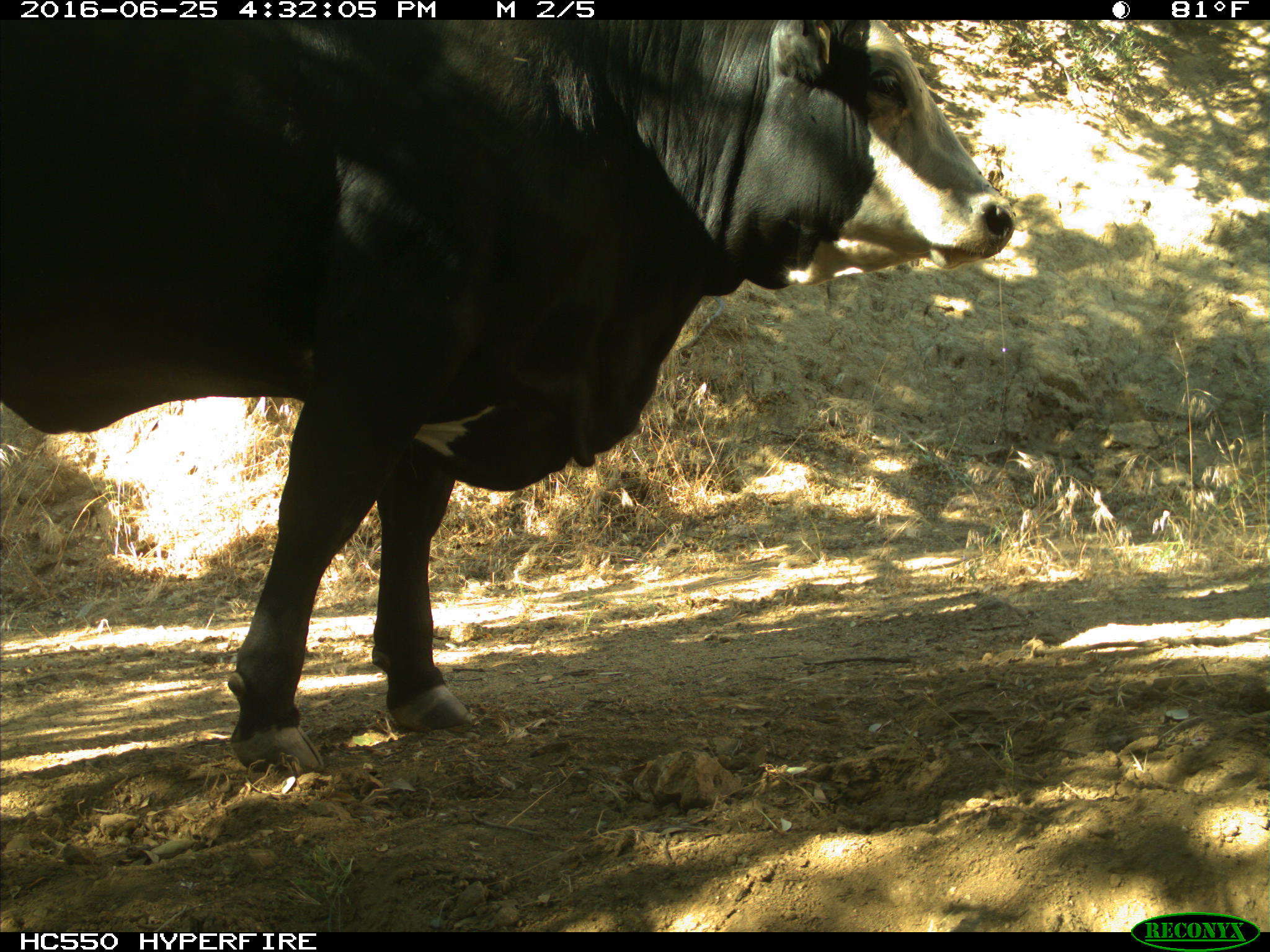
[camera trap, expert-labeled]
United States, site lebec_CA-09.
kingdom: Animalia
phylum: Chordata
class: Mammalia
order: Artiodactyla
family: Bovidae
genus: Bos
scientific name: Bos taurus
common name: domestic cow